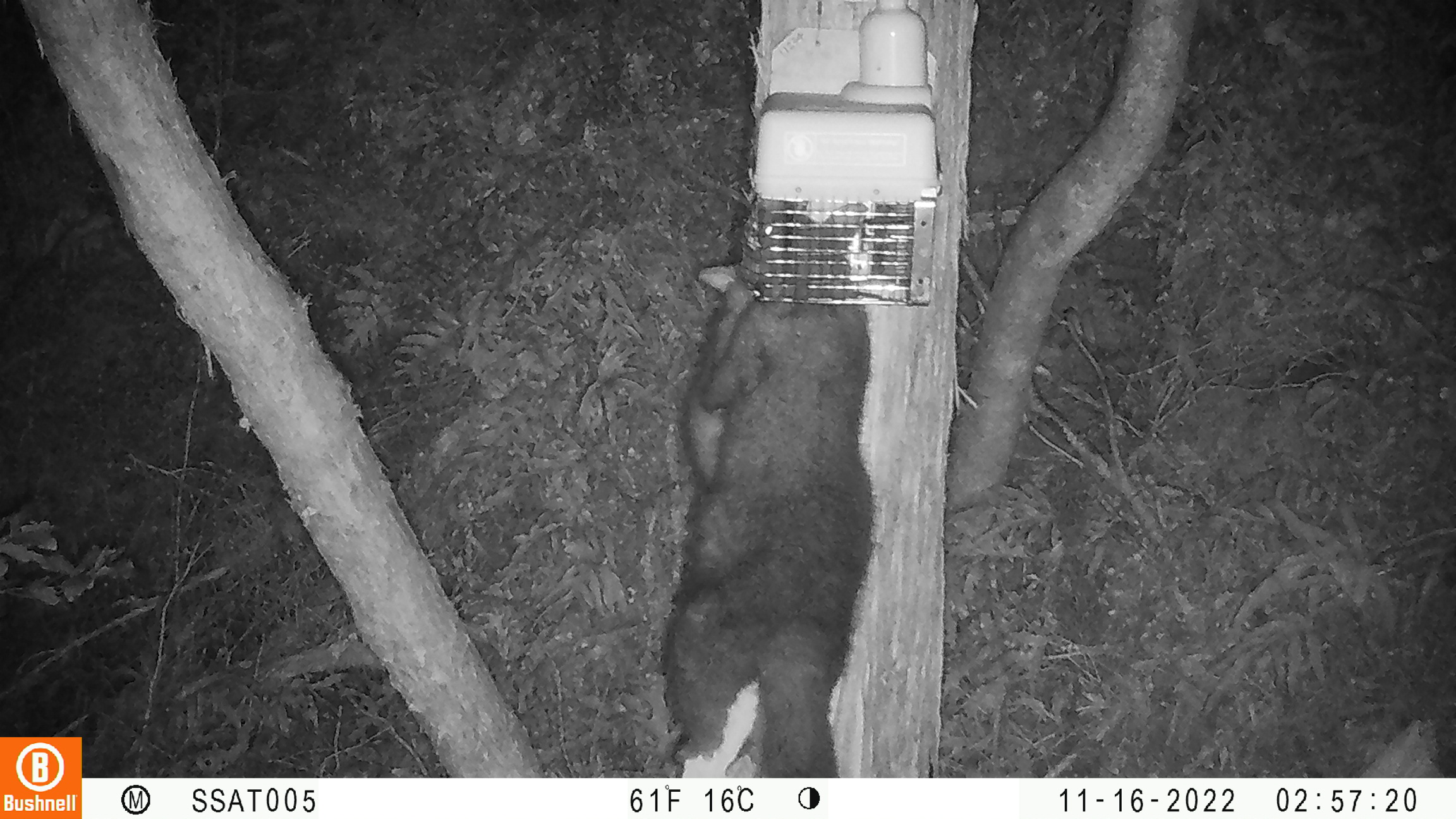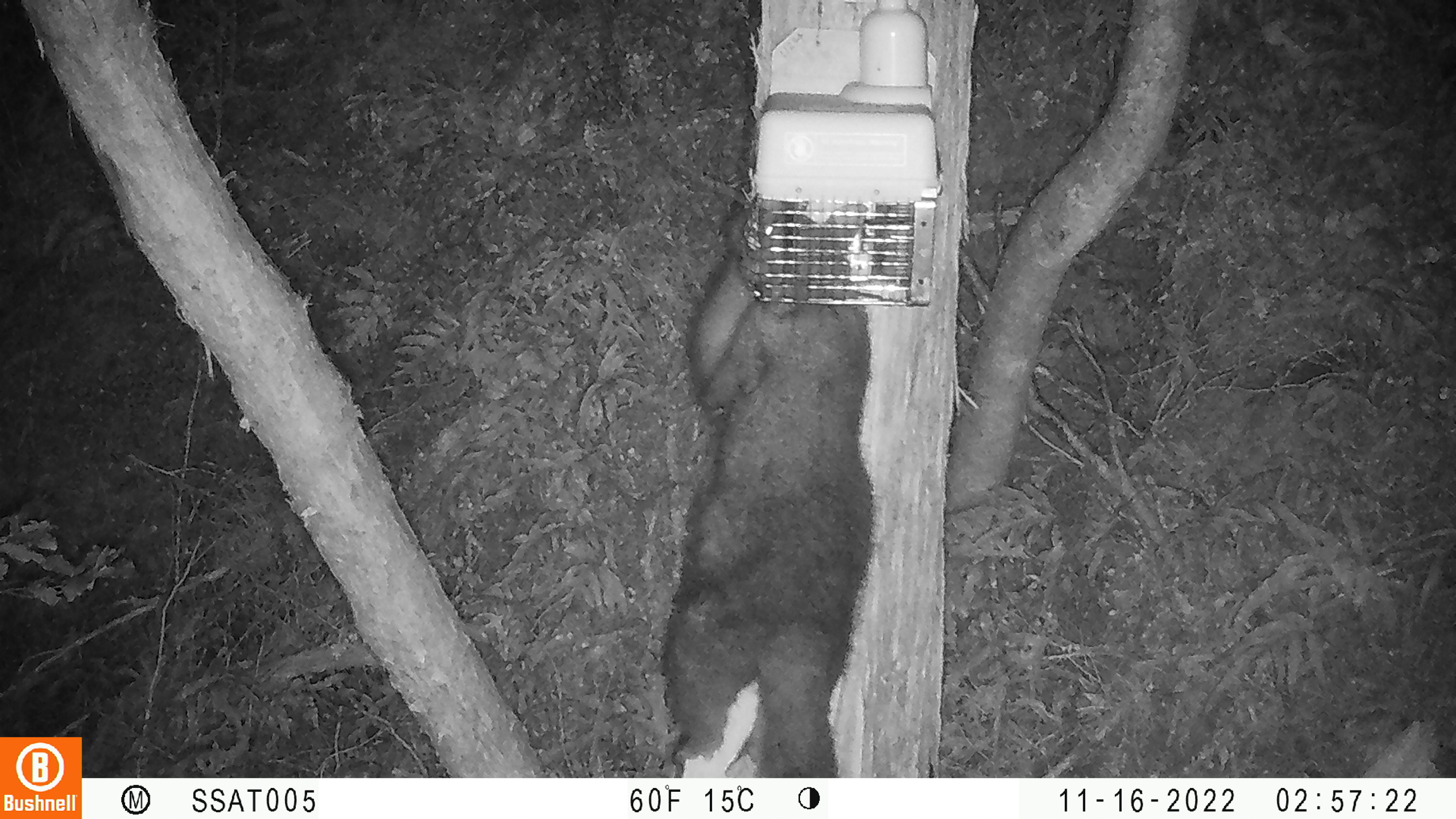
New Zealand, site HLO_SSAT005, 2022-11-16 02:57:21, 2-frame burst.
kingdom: Animalia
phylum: Chordata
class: Mammalia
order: Diprotodontia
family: Phalangeridae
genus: Trichosurus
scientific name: Trichosurus vulpecula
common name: common brushtail possum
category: possum